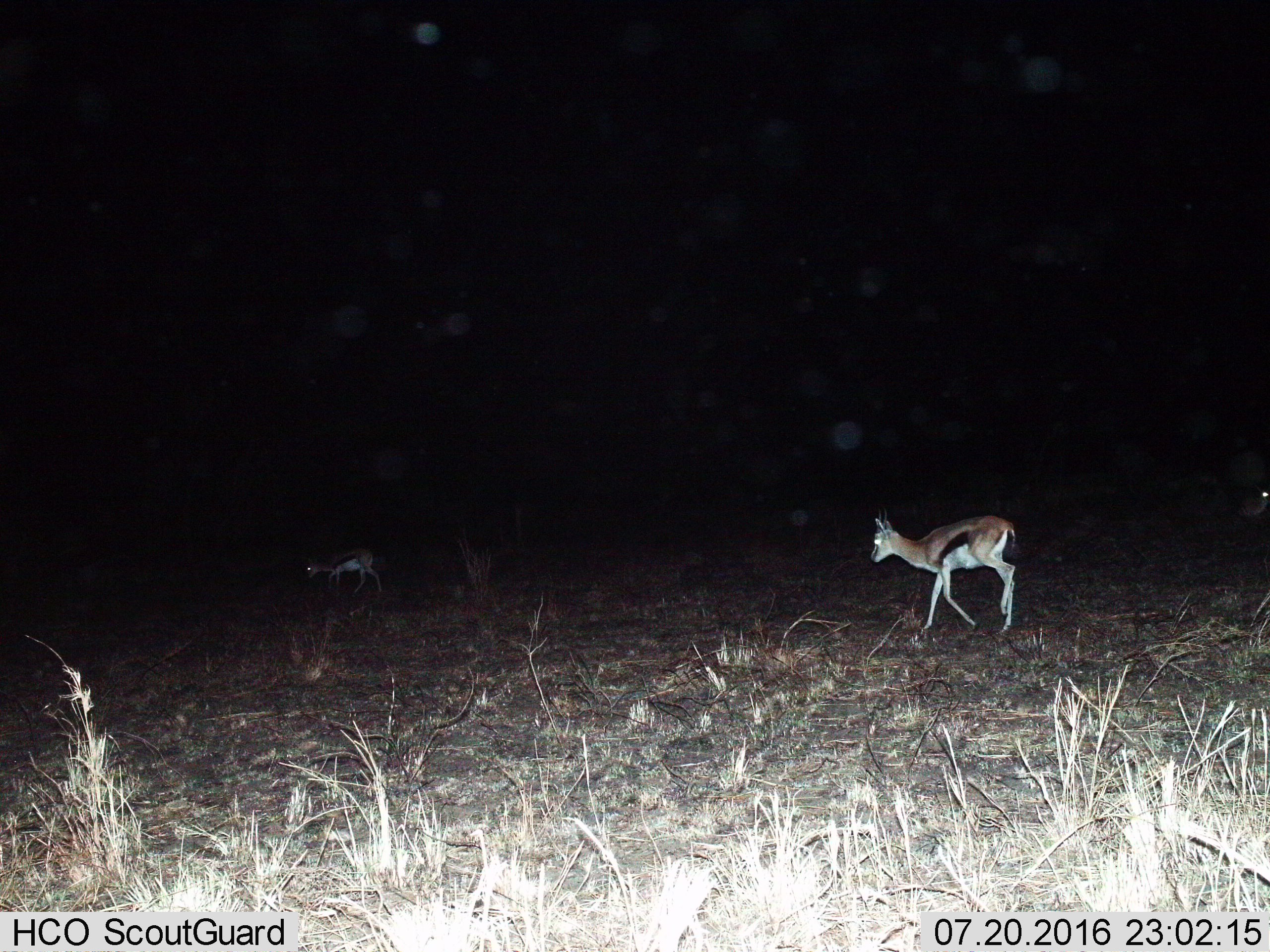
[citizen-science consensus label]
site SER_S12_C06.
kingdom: Animalia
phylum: Chordata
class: Mammalia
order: Artiodactyla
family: Bovidae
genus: Eudorcas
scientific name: Eudorcas thomsonii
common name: thomson's gazelle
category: gazellethomsons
Gazellethomsons (thomson's gazelle) (Eudorcas thomsonii), count 3. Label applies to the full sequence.